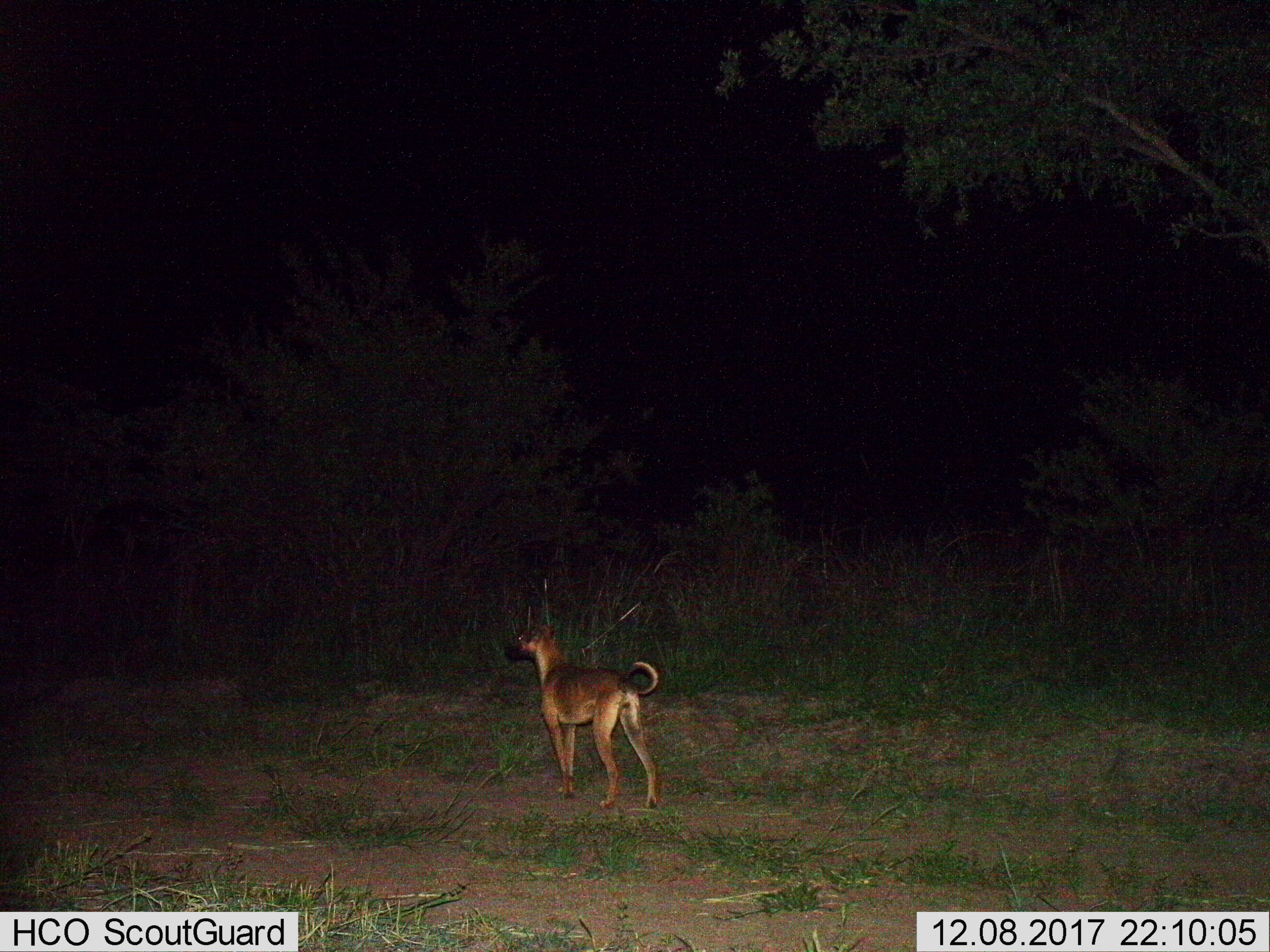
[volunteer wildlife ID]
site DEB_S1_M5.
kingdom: Animalia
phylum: Chordata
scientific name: Vertebrata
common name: domestic animal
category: domesticanimal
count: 1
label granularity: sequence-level